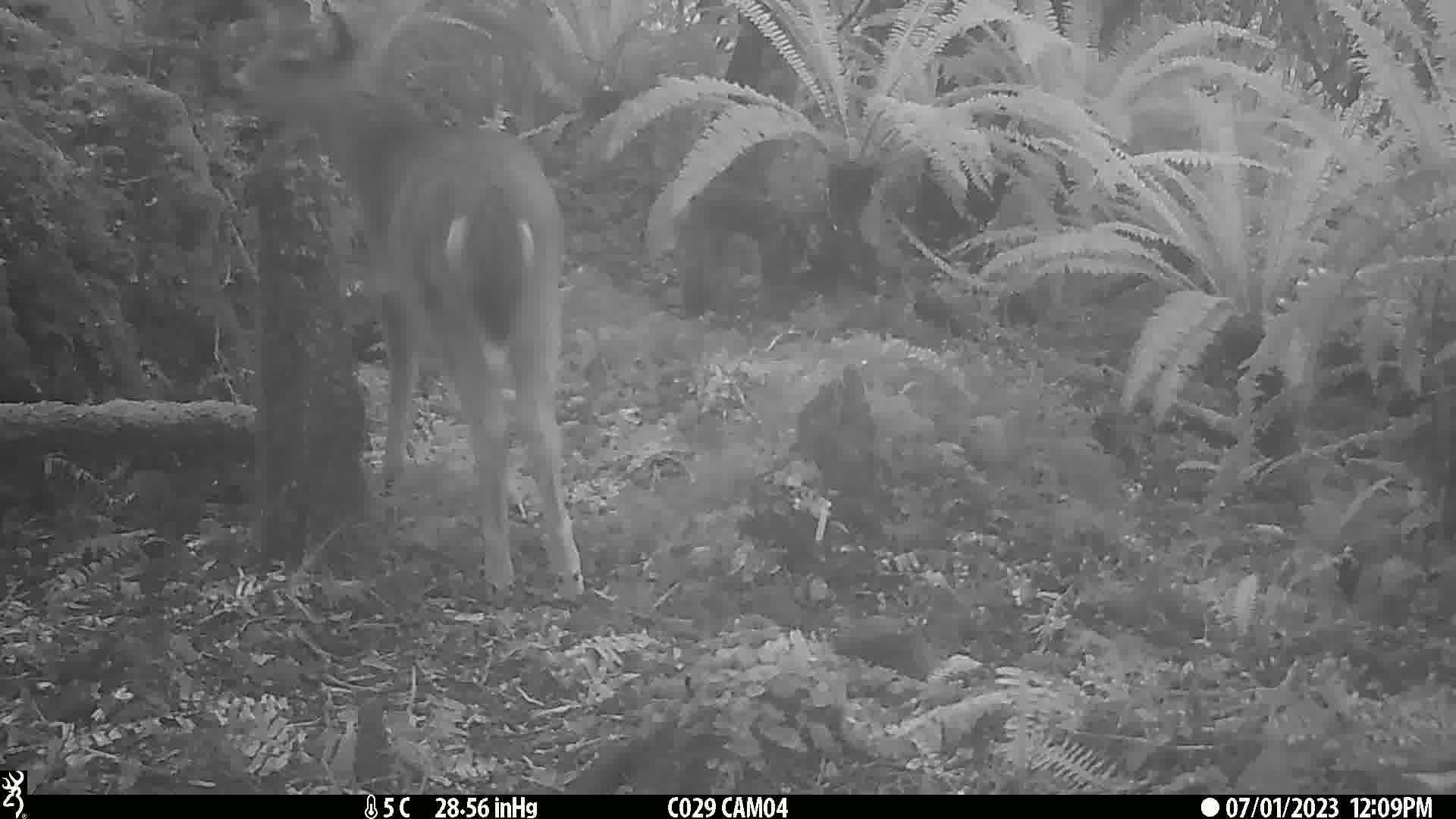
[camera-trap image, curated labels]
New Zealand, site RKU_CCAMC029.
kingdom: Animalia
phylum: Chordata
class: Mammalia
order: Artiodactyla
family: Cervidae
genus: Odocoileus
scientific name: Odocoileus virginianus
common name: white-tailed deer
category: white tailed deer